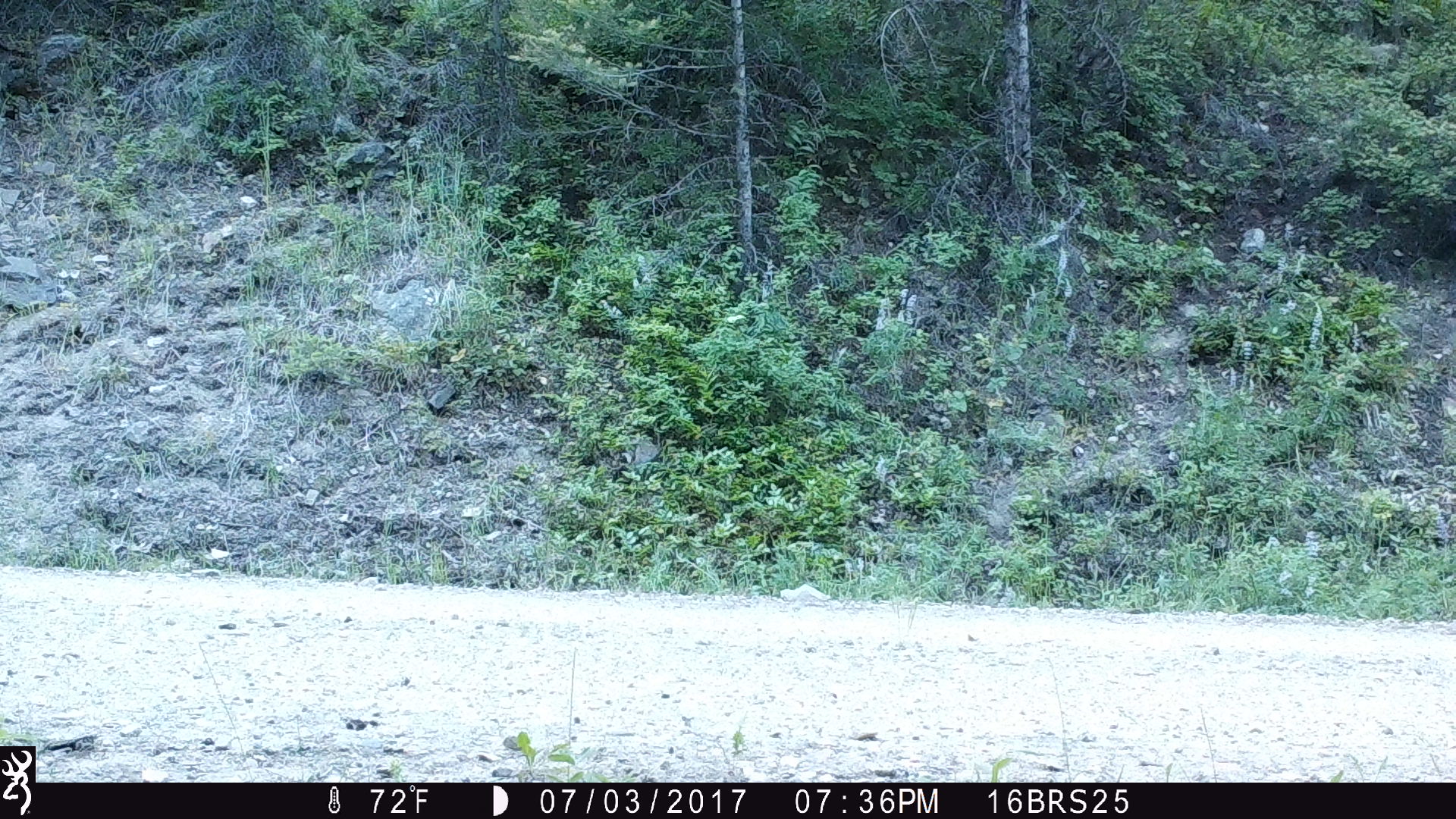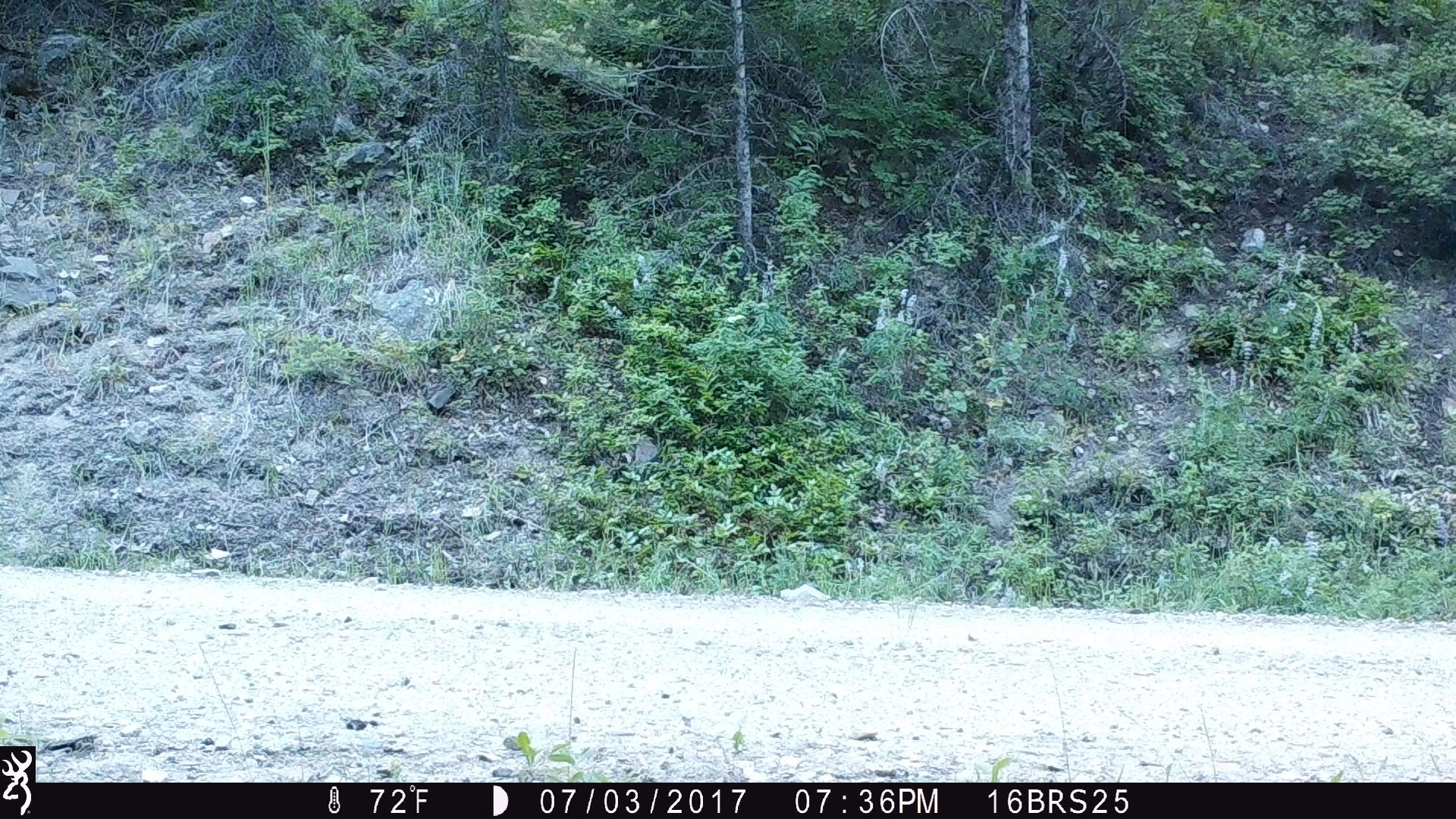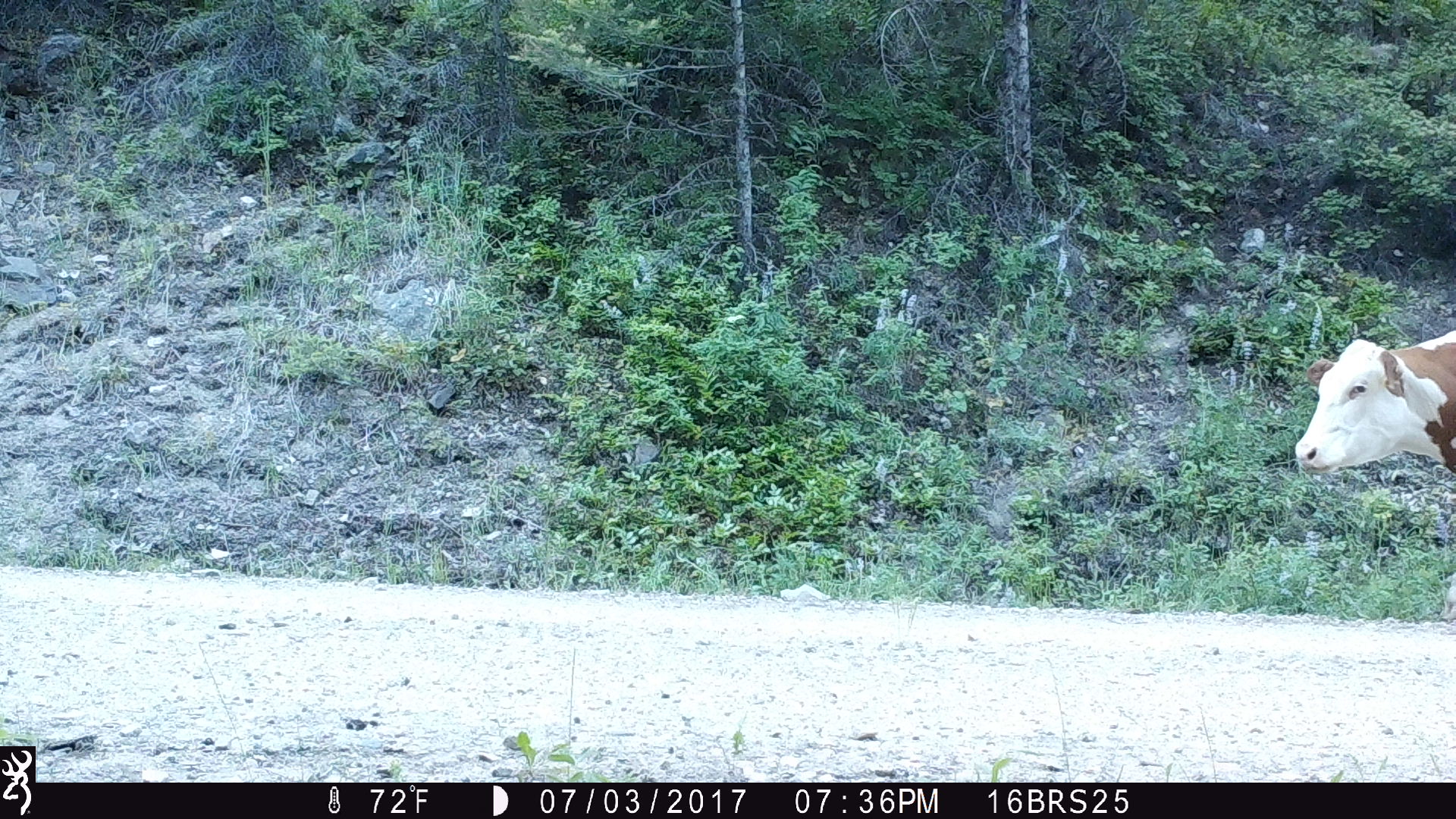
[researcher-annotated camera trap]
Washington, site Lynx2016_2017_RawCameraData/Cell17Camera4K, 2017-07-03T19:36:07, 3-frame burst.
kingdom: Animalia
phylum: Chordata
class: Mammalia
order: Artiodactyla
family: Bovidae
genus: Bos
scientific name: Bos taurus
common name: domestic cattle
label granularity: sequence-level